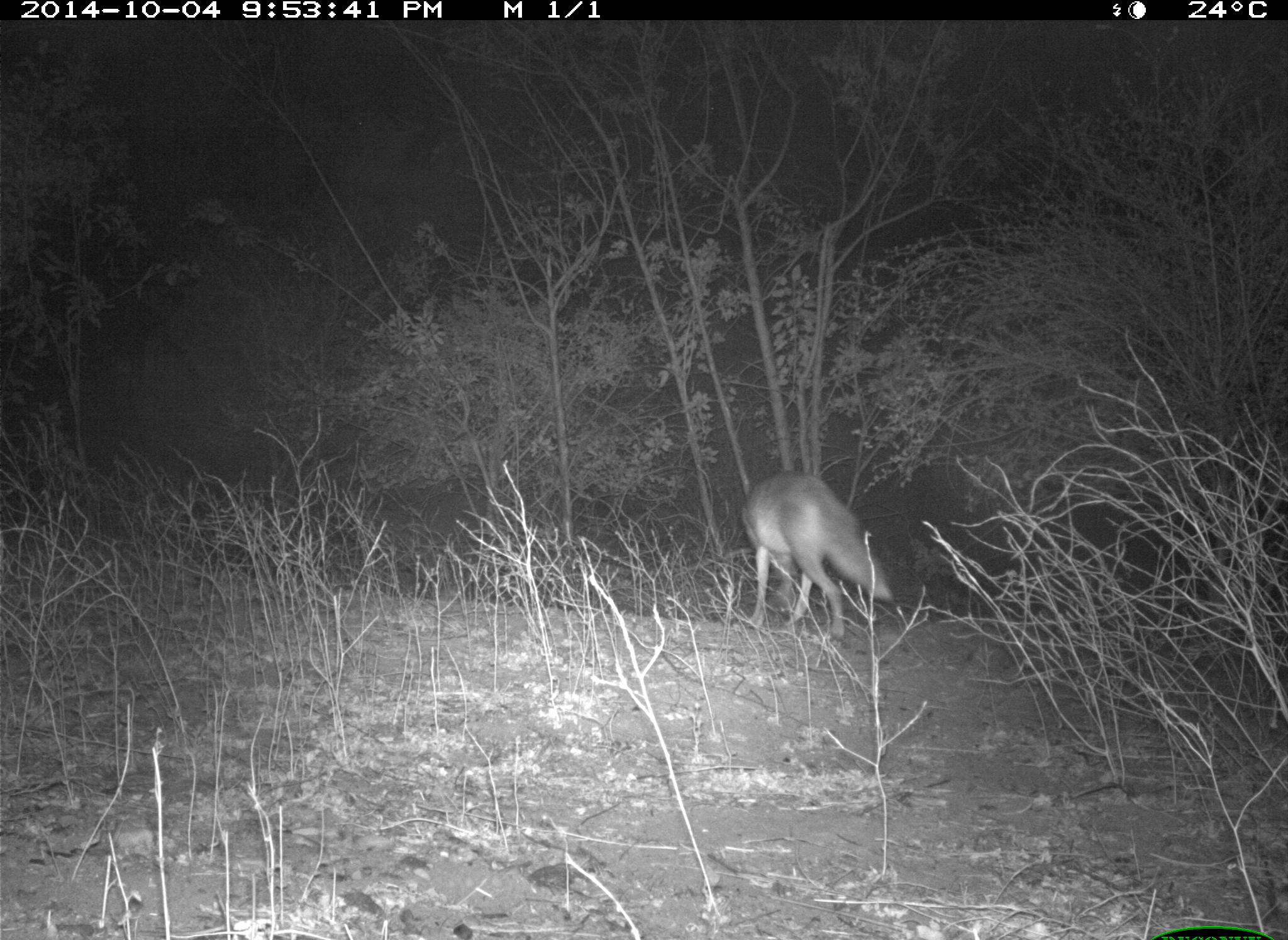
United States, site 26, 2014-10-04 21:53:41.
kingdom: Animalia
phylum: Chordata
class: Mammalia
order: Carnivora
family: Canidae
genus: Canis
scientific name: Canis latrans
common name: coyote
Coyote (Canis latrans).